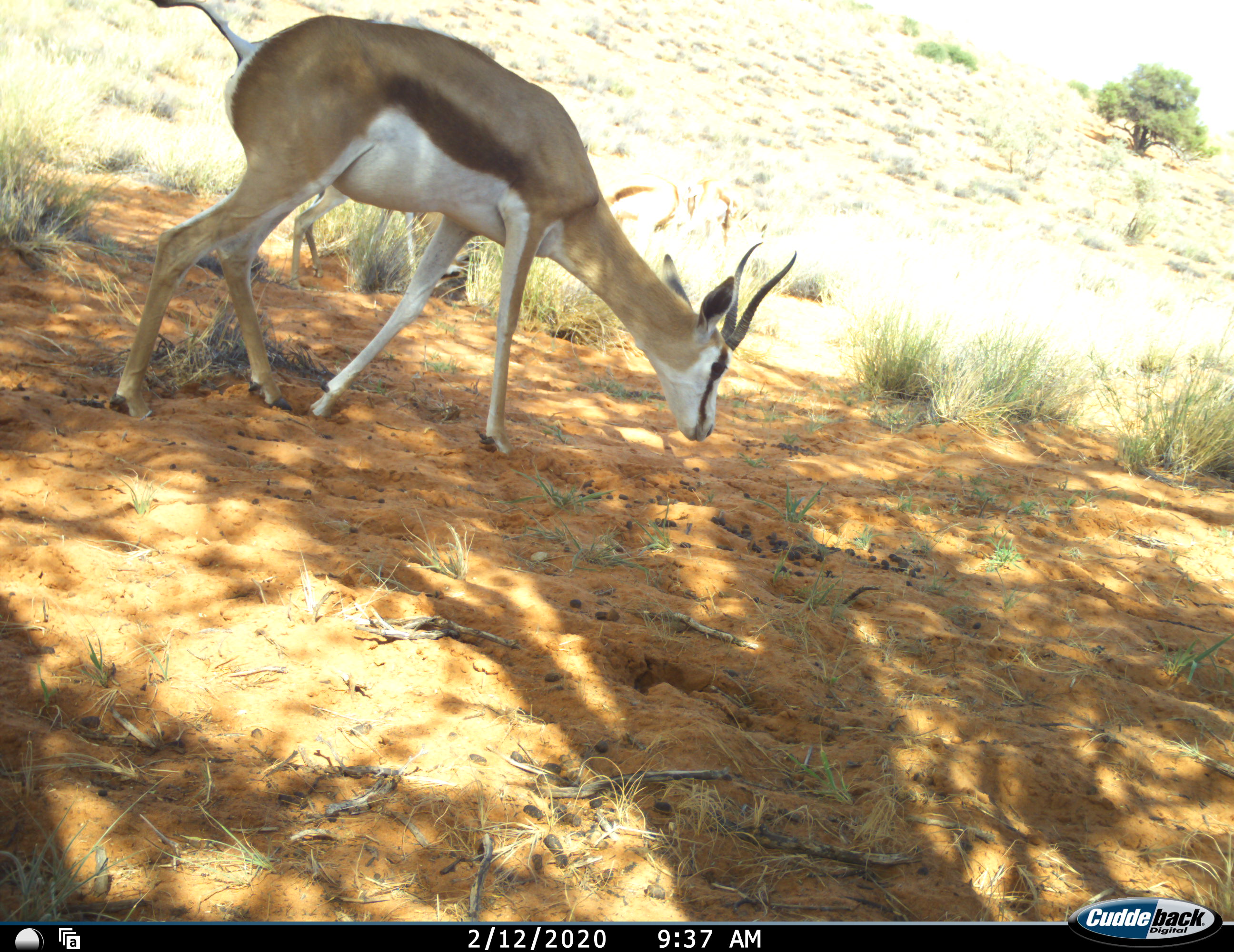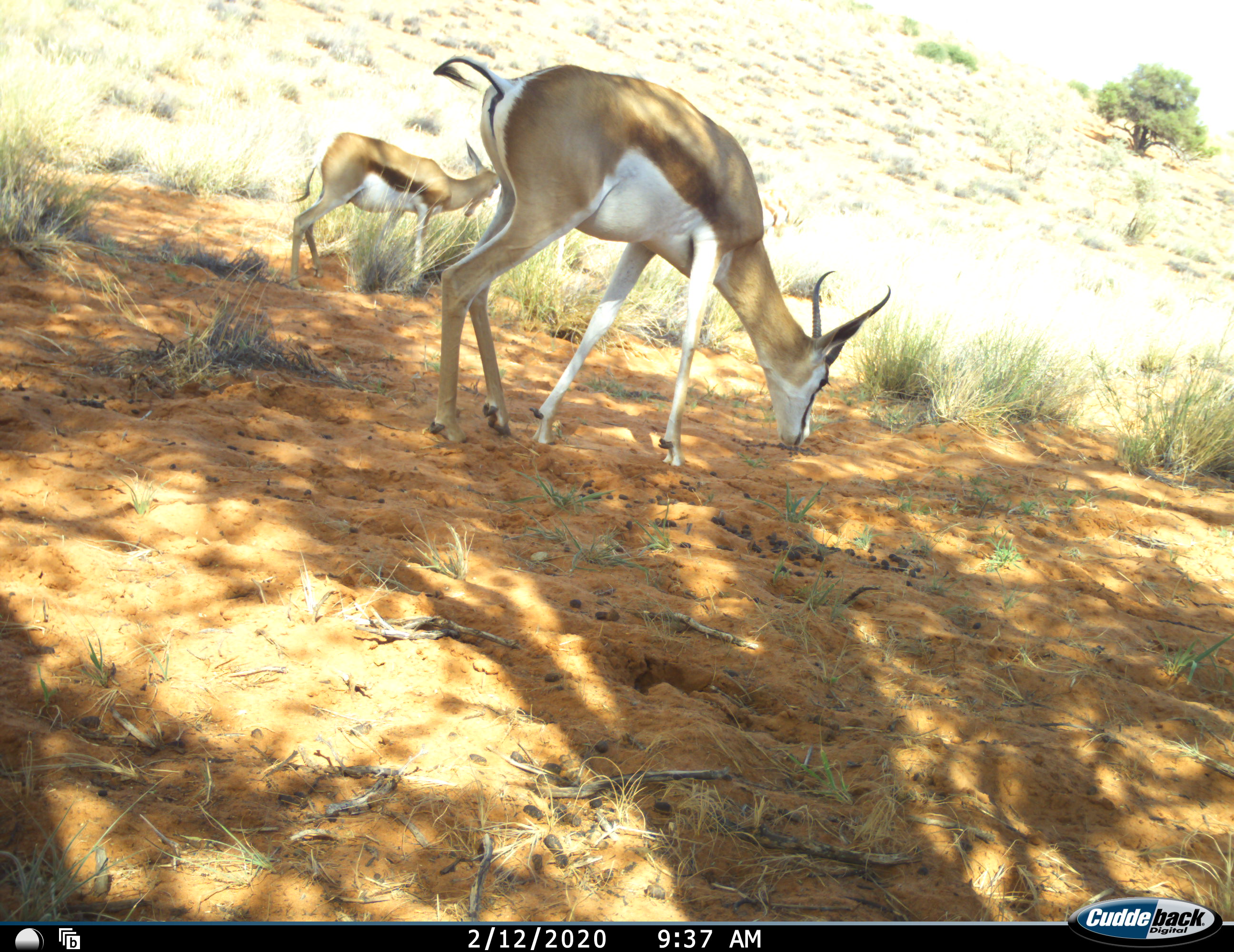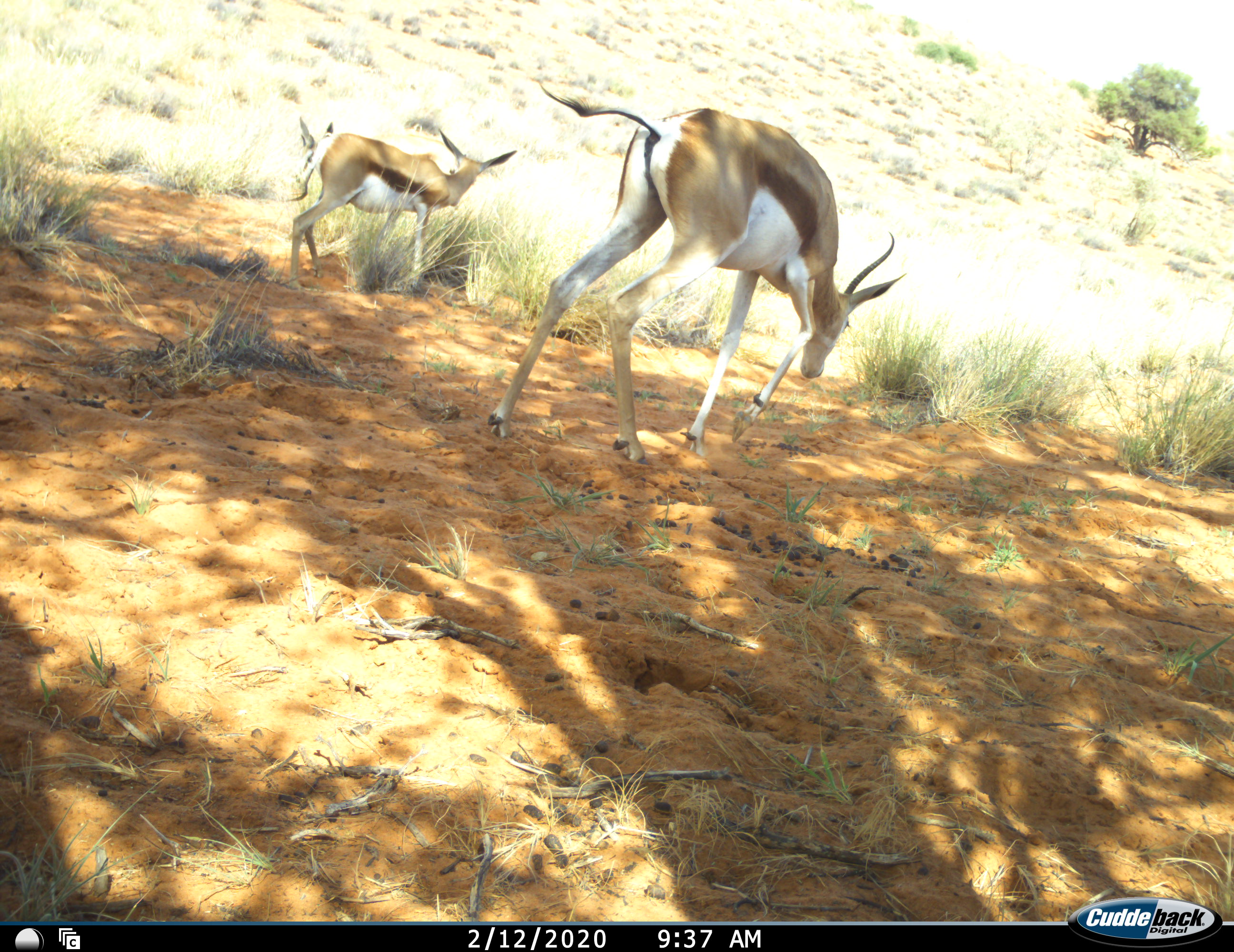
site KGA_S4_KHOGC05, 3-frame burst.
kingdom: Animalia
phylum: Chordata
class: Mammalia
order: Artiodactyla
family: Bovidae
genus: Antidorcas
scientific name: Antidorcas marsupialis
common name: springbok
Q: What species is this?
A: Springbok (Antidorcas marsupialis).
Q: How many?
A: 3.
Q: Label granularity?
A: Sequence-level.